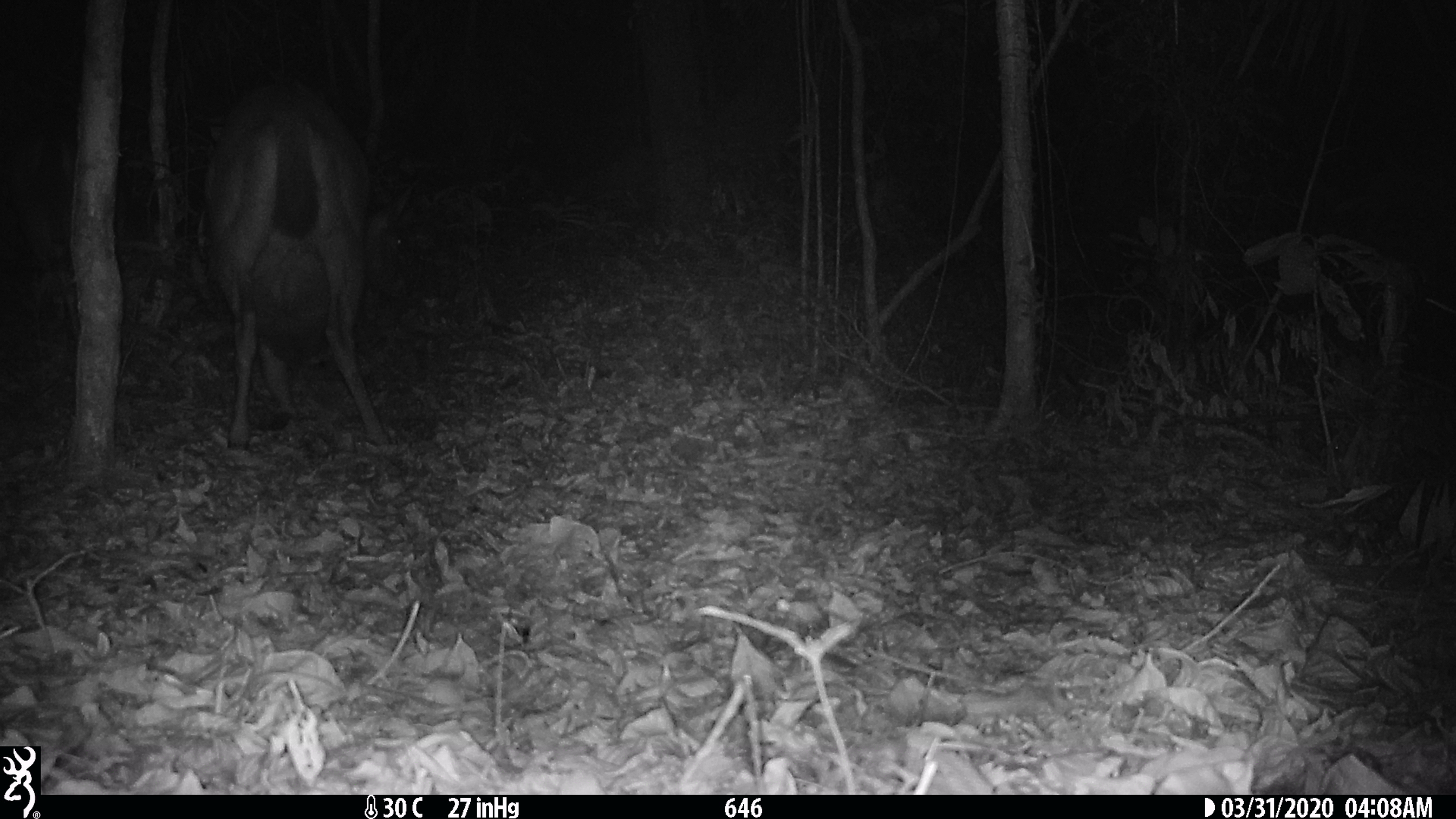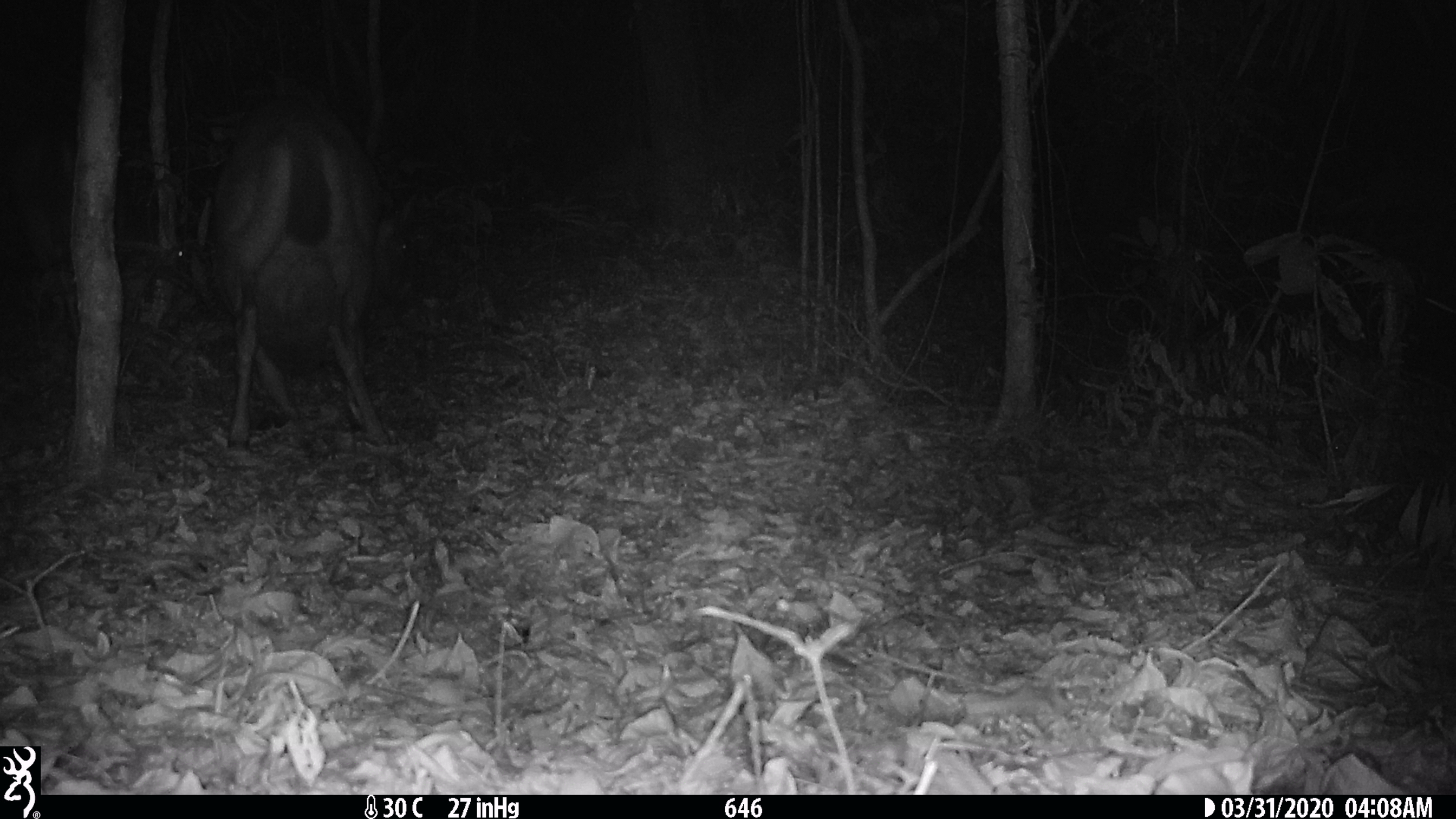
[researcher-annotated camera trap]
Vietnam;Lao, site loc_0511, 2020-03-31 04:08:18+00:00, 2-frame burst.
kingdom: Animalia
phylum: Chordata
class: Mammalia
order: Artiodactyla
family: Cervidae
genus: Rusa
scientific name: Rusa unicolor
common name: sambar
Sambar (Rusa unicolor). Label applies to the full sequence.